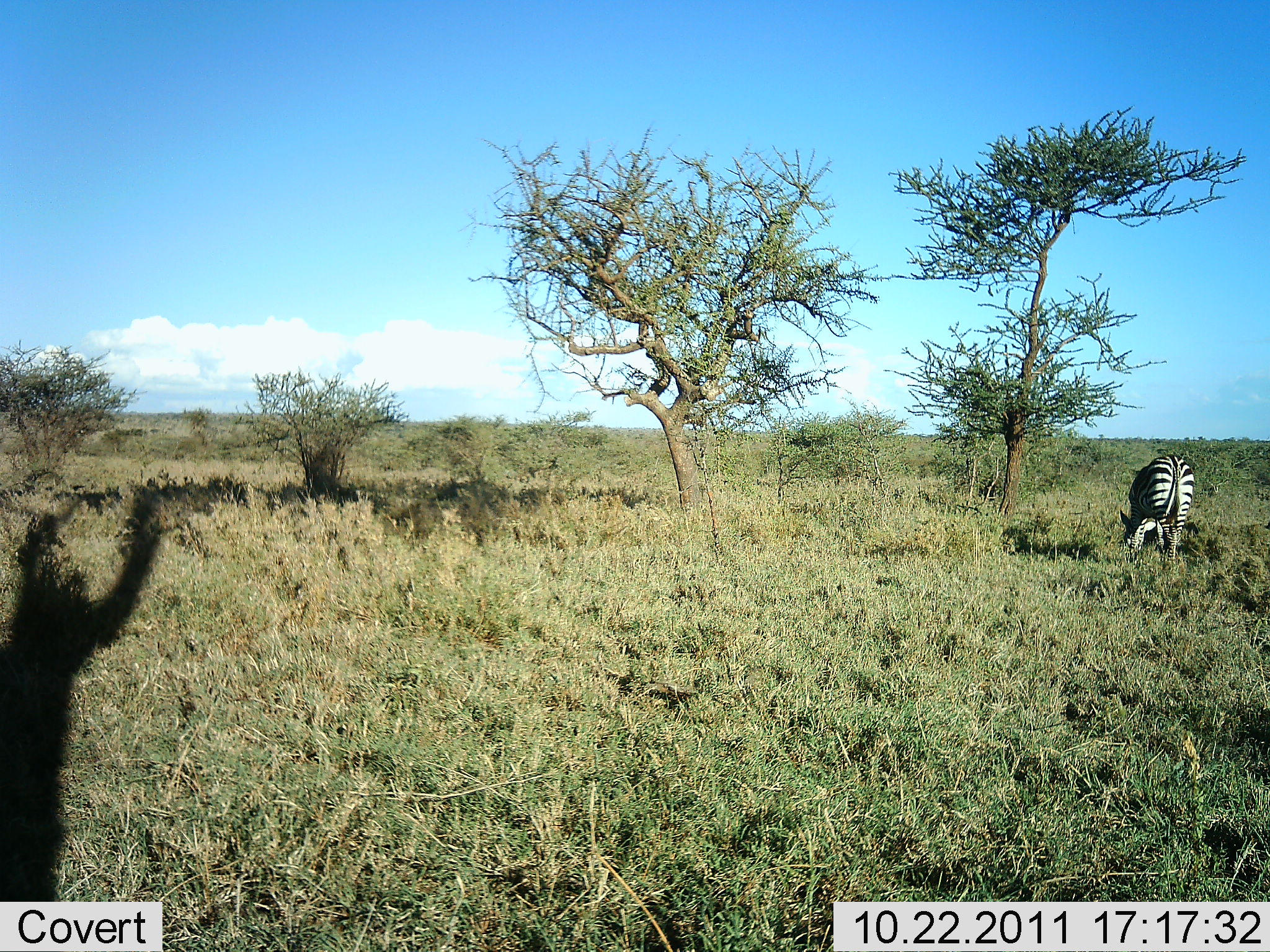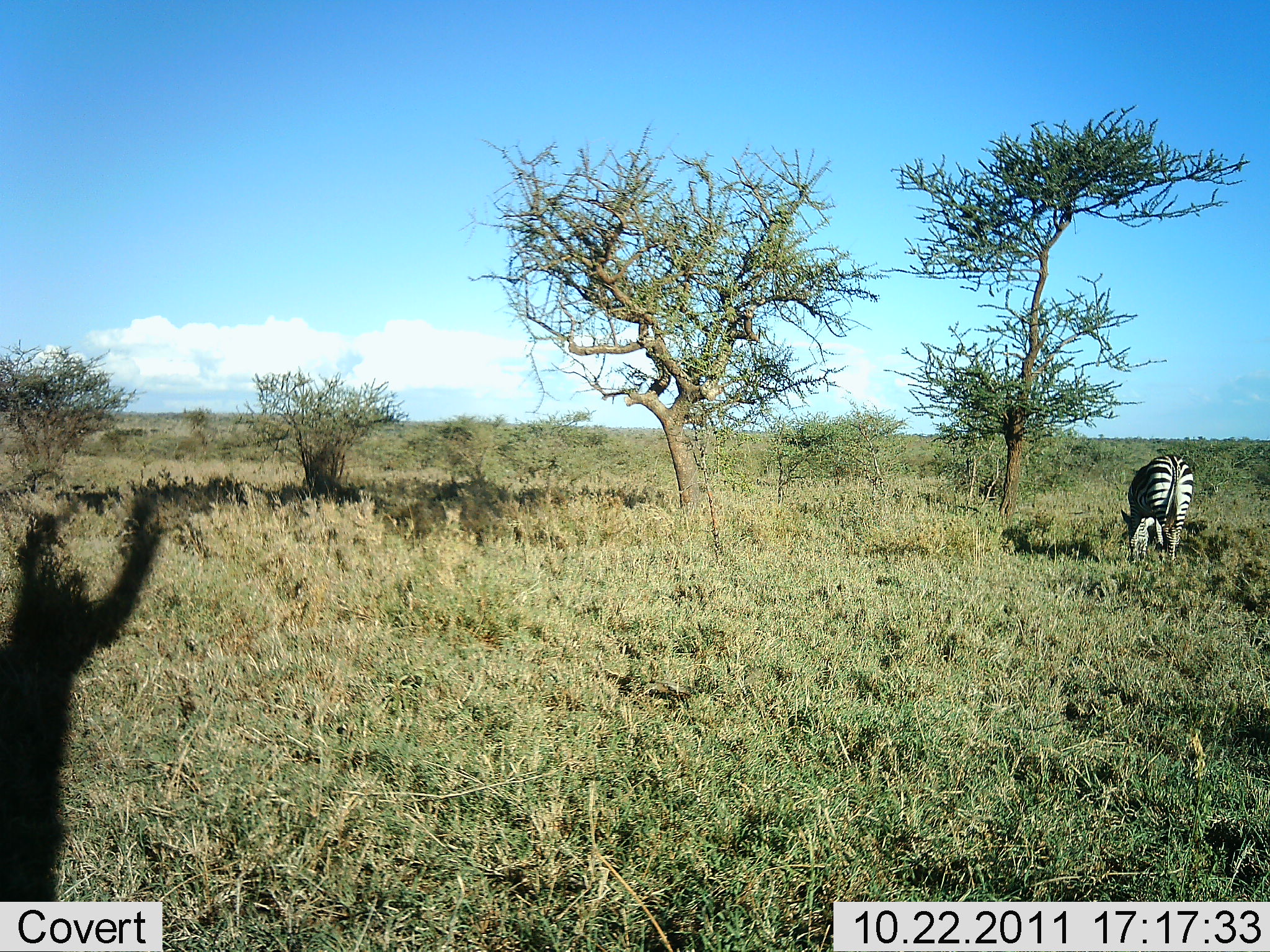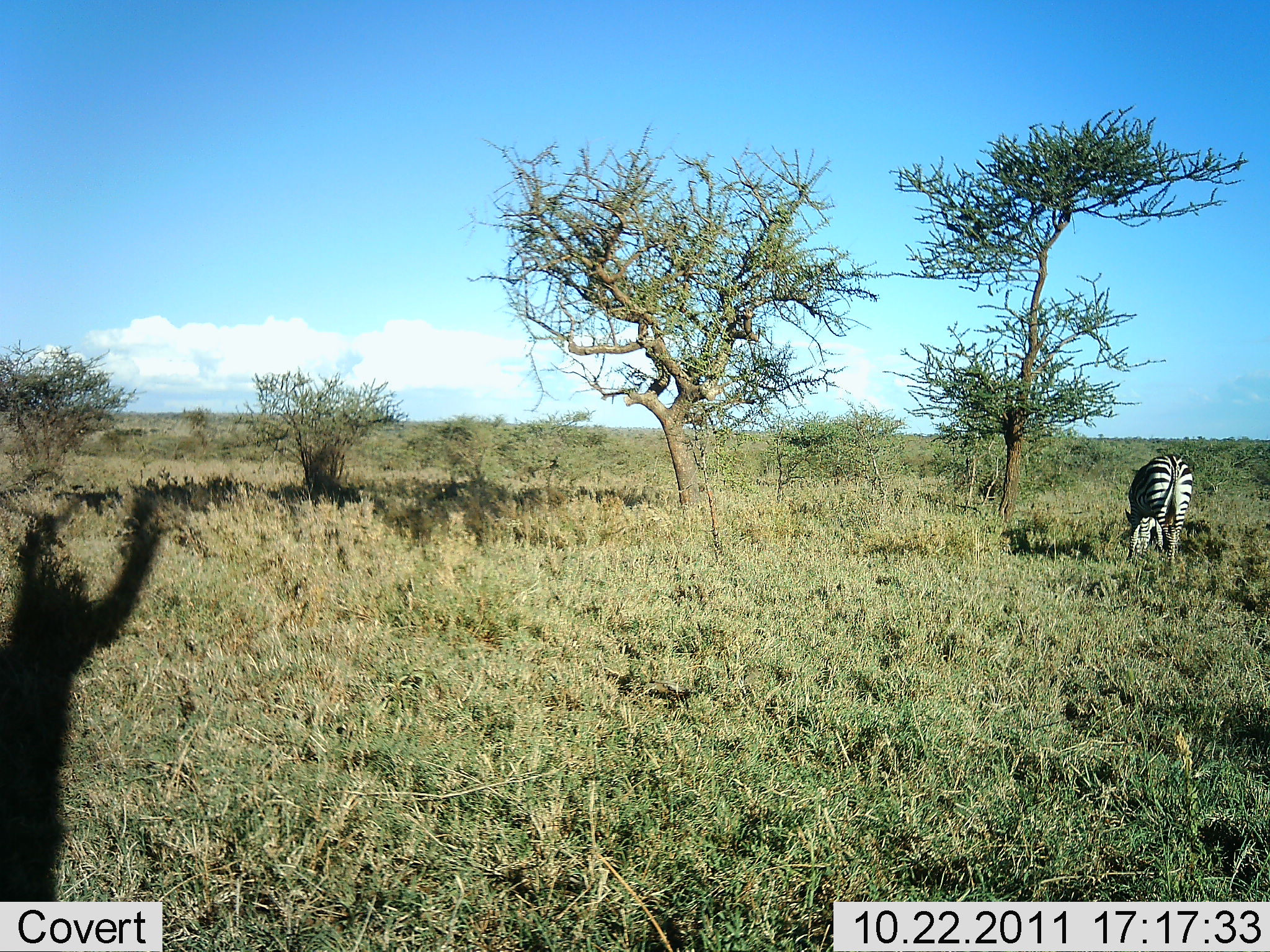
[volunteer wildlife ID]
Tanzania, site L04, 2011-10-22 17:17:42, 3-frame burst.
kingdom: Animalia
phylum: Chordata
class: Mammalia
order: Perissodactyla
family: Equidae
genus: Equus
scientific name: Equus quagga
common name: plains zebra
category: zebra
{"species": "zebra (plains zebra) (Equus quagga)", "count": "1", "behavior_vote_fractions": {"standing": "29%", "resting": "0%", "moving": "0%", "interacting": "0%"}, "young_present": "0%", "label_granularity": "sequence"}